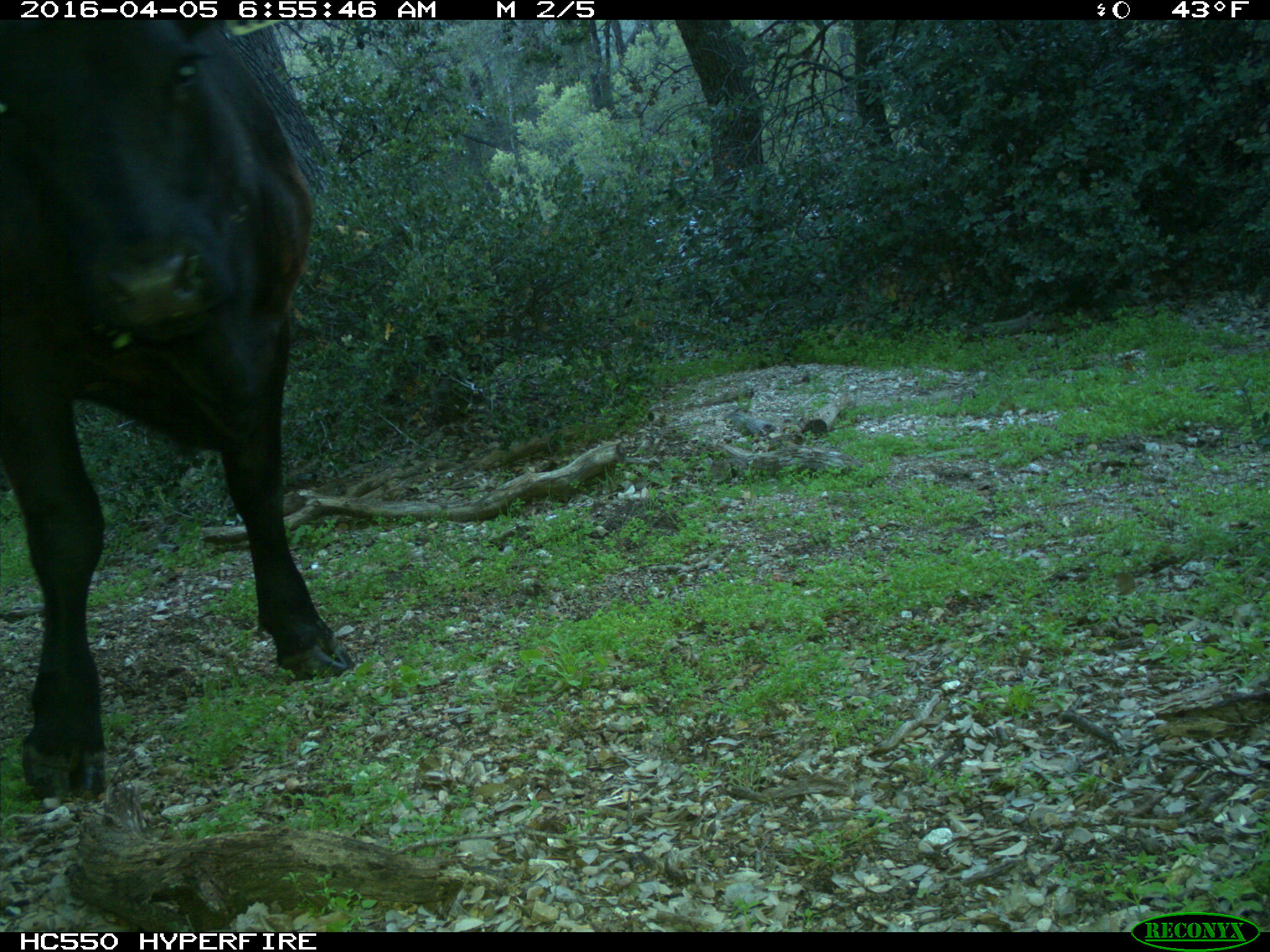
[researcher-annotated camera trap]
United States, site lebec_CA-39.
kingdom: Animalia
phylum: Chordata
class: Mammalia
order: Artiodactyla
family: Bovidae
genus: Bos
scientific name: Bos taurus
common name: domestic cow